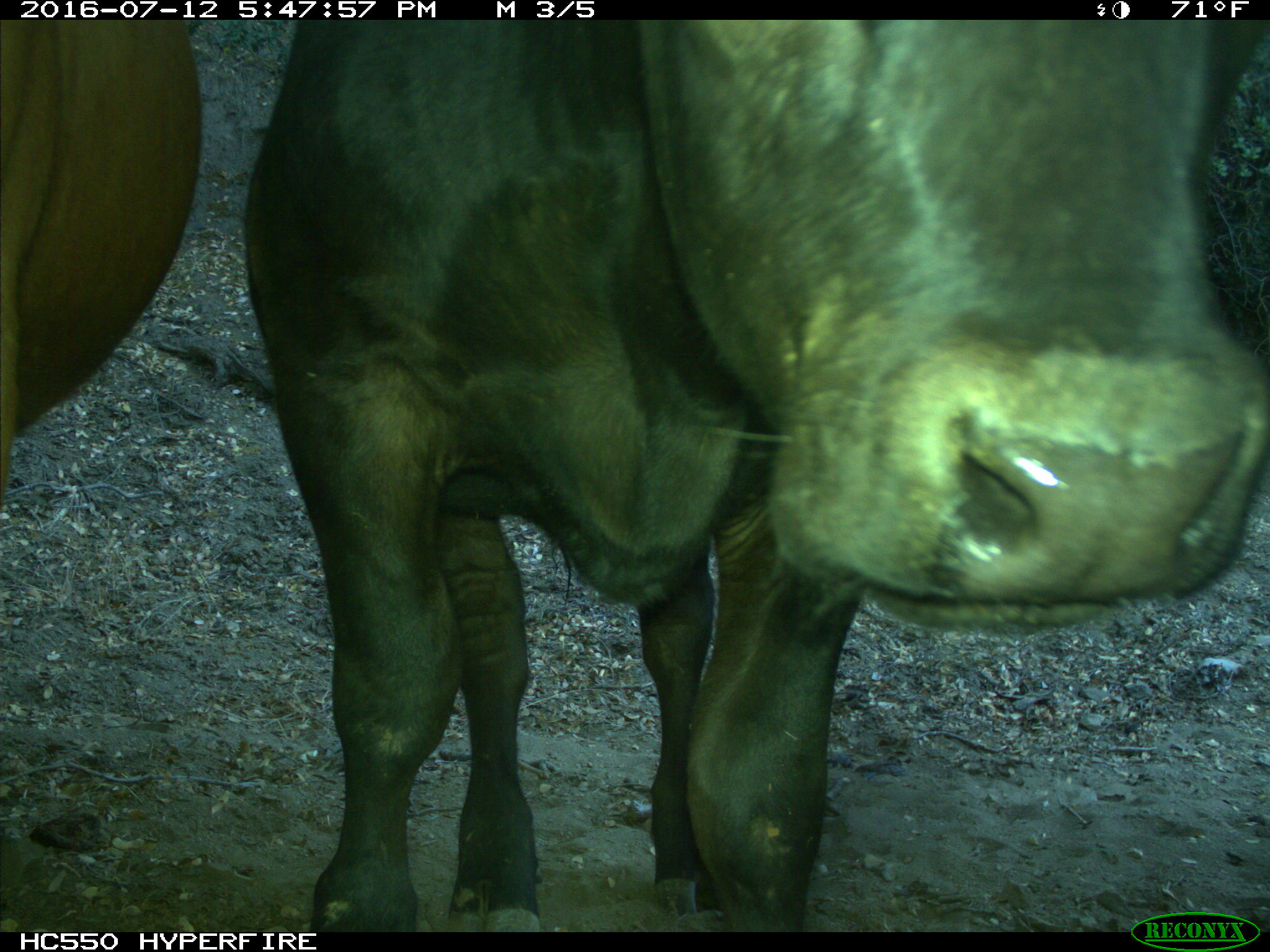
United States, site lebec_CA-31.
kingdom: Animalia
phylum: Chordata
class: Mammalia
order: Artiodactyla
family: Bovidae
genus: Bos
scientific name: Bos taurus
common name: domestic cow